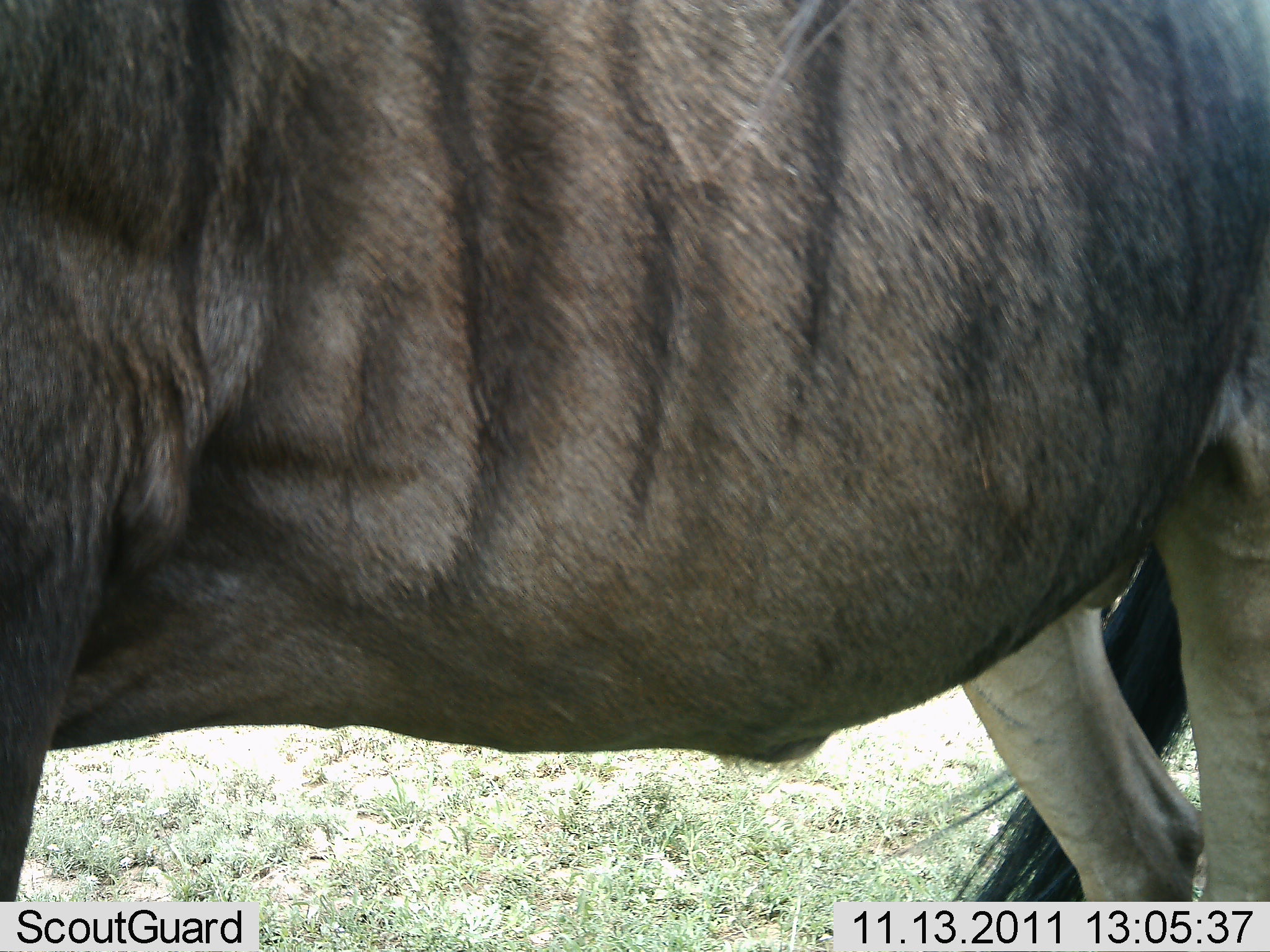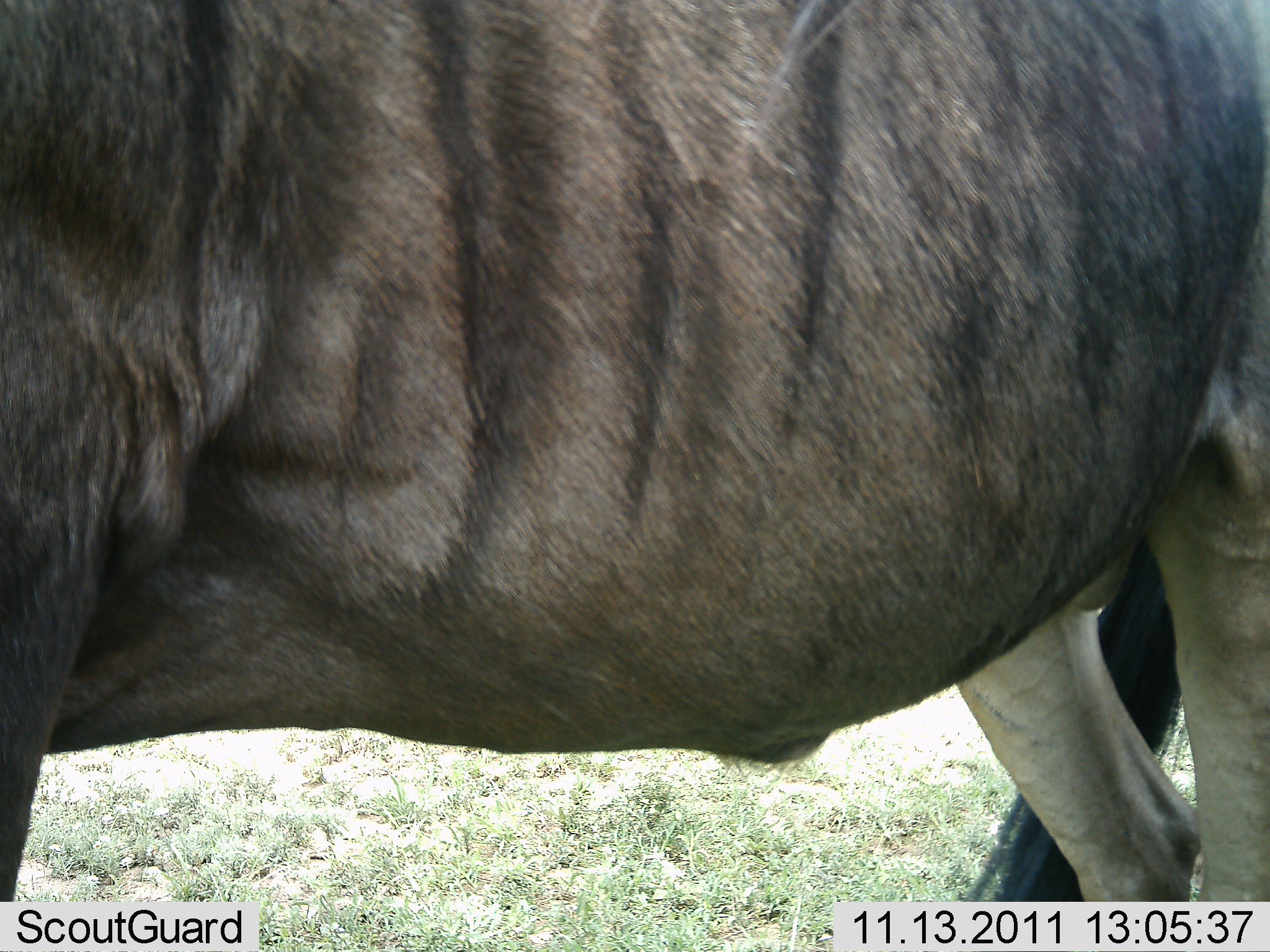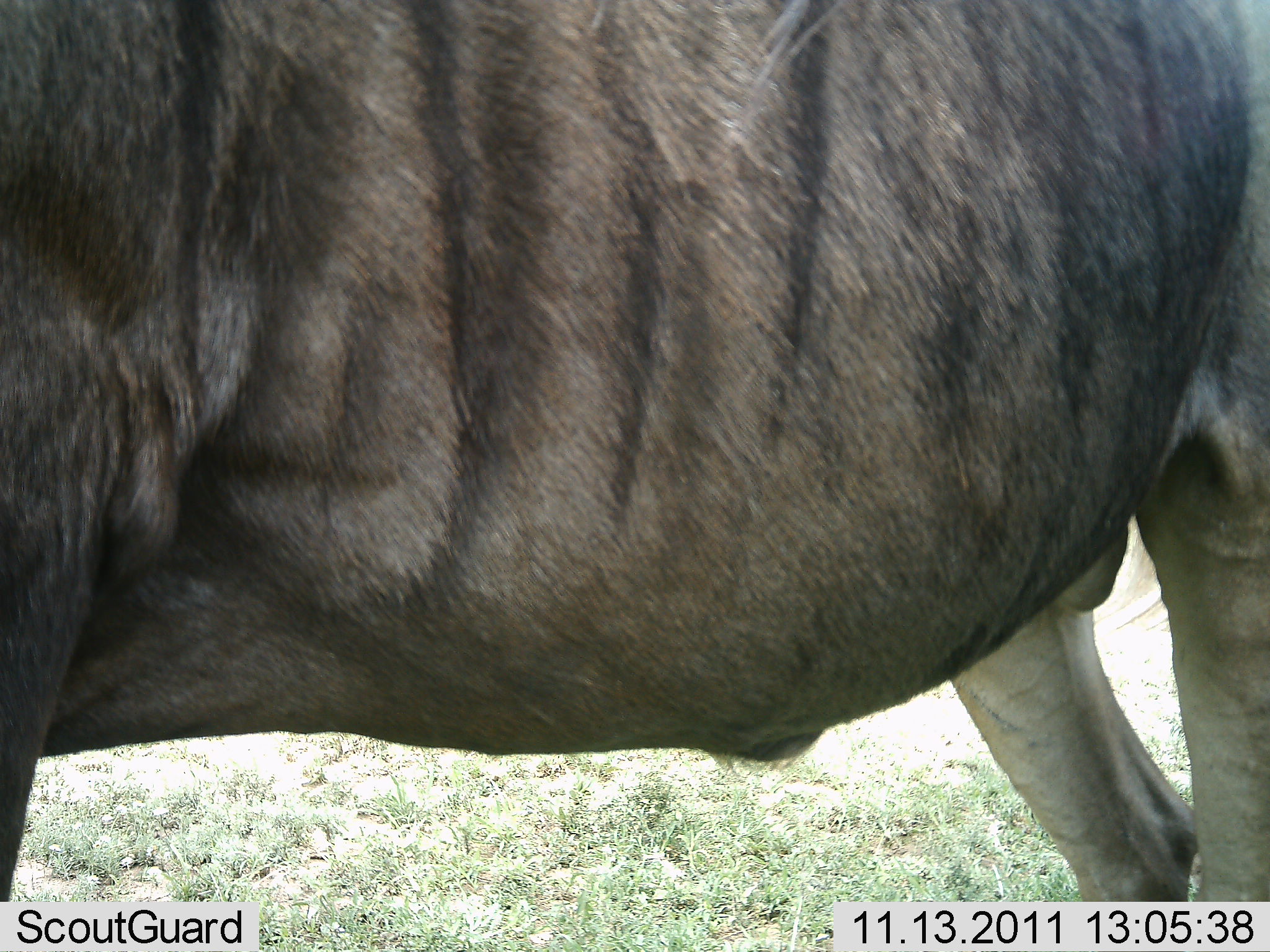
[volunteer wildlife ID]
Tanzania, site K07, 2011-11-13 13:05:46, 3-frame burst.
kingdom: Animalia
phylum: Chordata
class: Mammalia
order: Artiodactyla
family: Bovidae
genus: Connochaetes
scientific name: Connochaetes taurinus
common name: blue wildebeest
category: wildebeest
Wildebeest (blue wildebeest) (Connochaetes taurinus), count 1. Behavior (volunteer vote fractions): standing 93%, resting 0%, moving 0%, interacting 0%. Young present (vote fraction): 0%. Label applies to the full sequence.